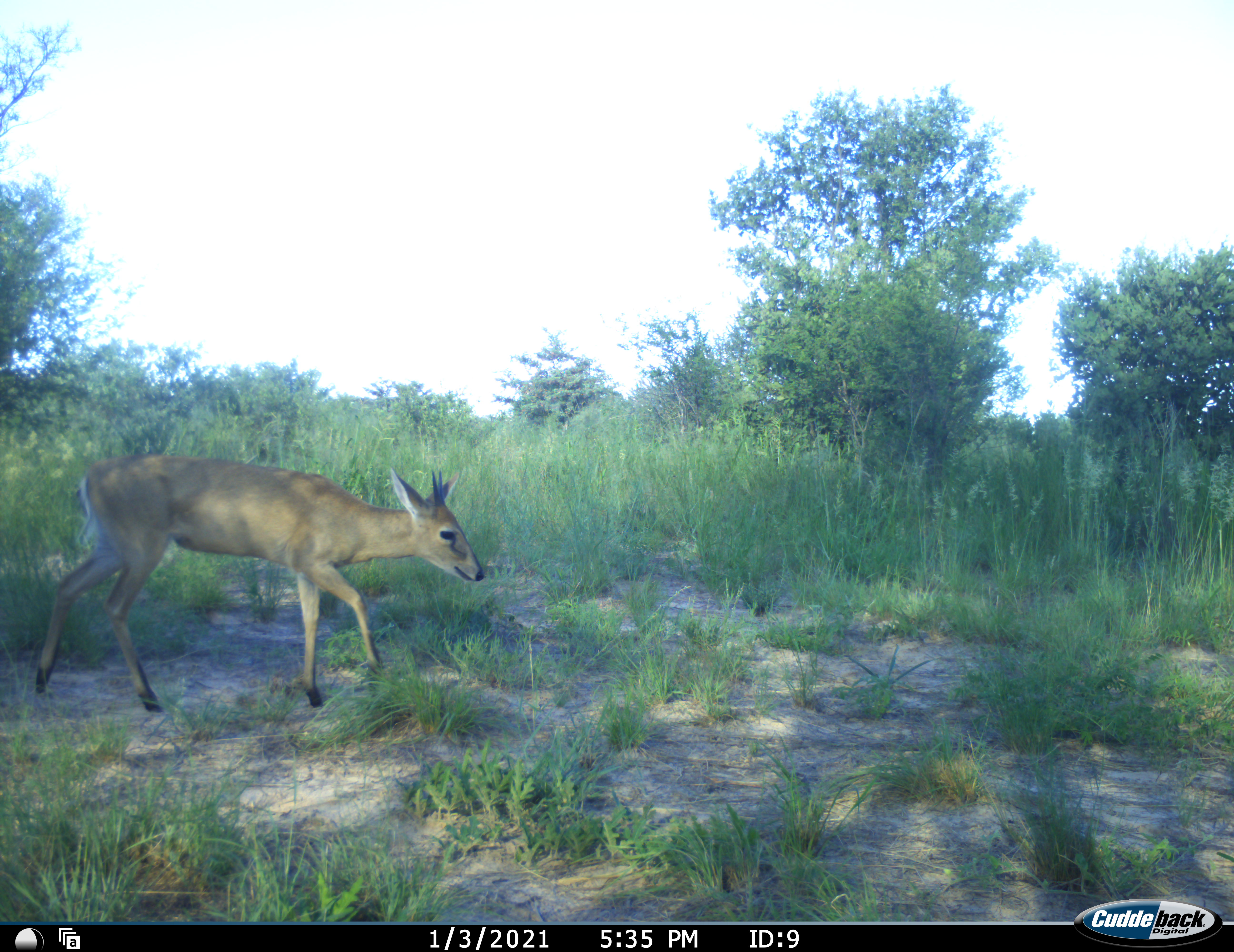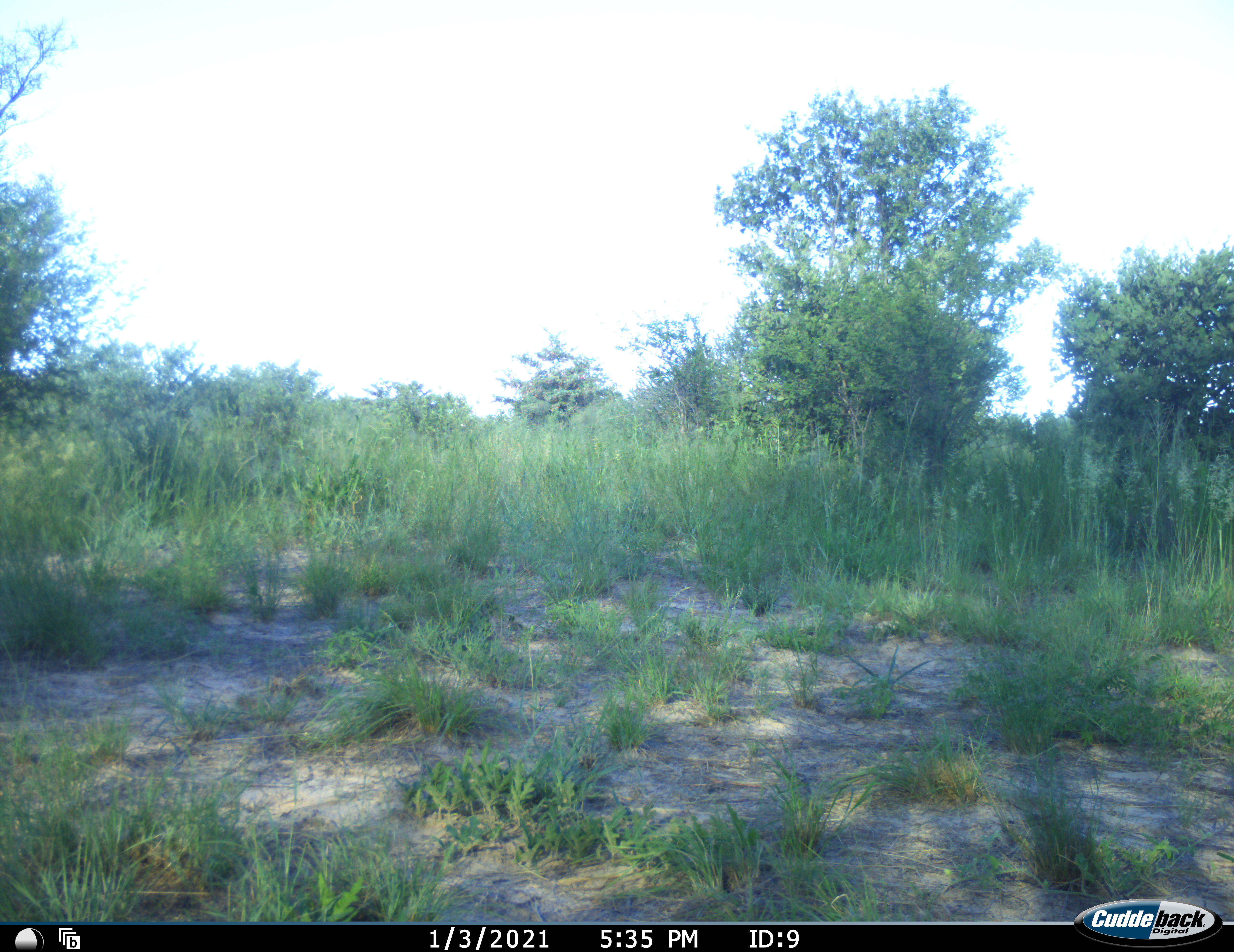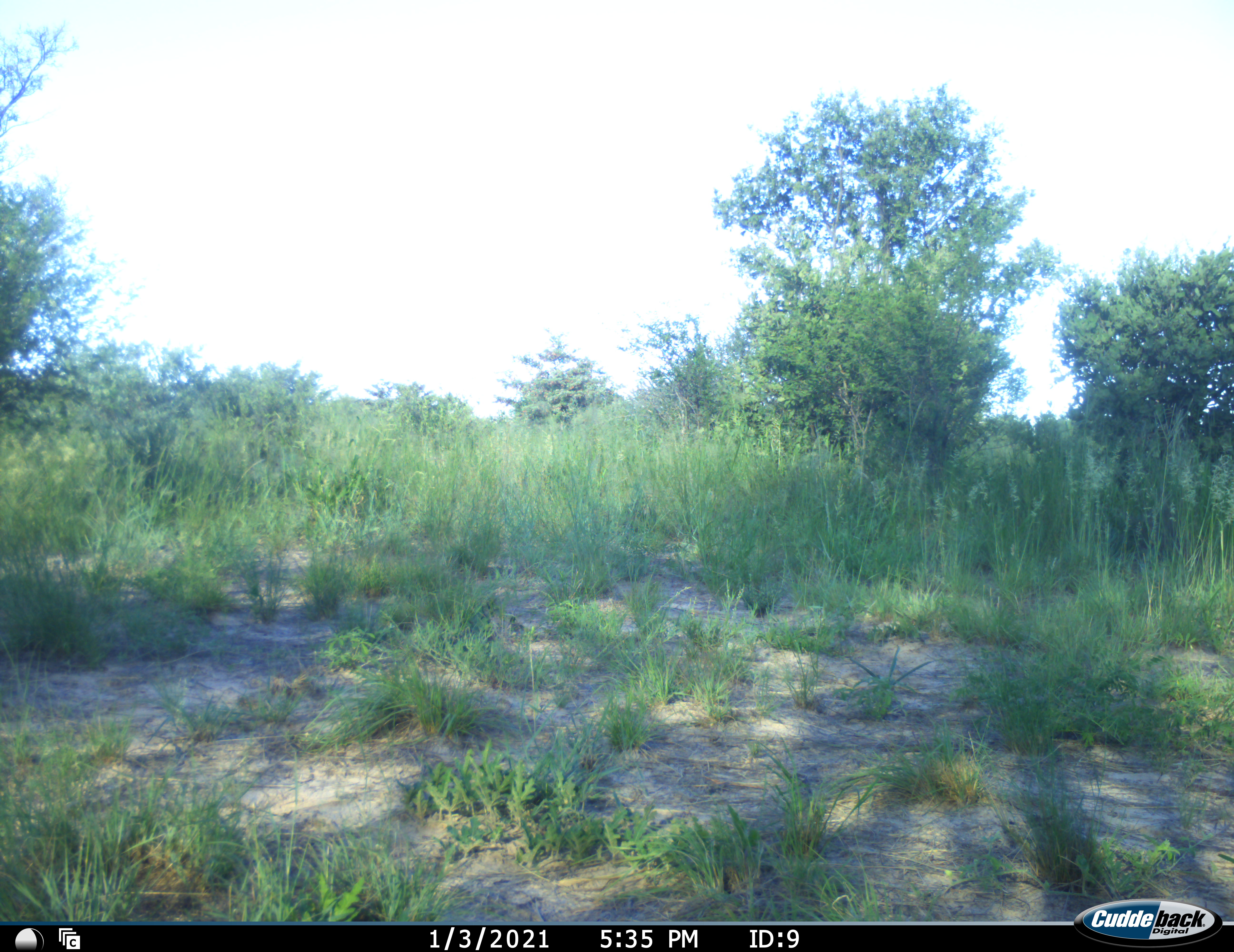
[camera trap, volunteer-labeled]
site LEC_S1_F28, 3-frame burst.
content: unidentified animal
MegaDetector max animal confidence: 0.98